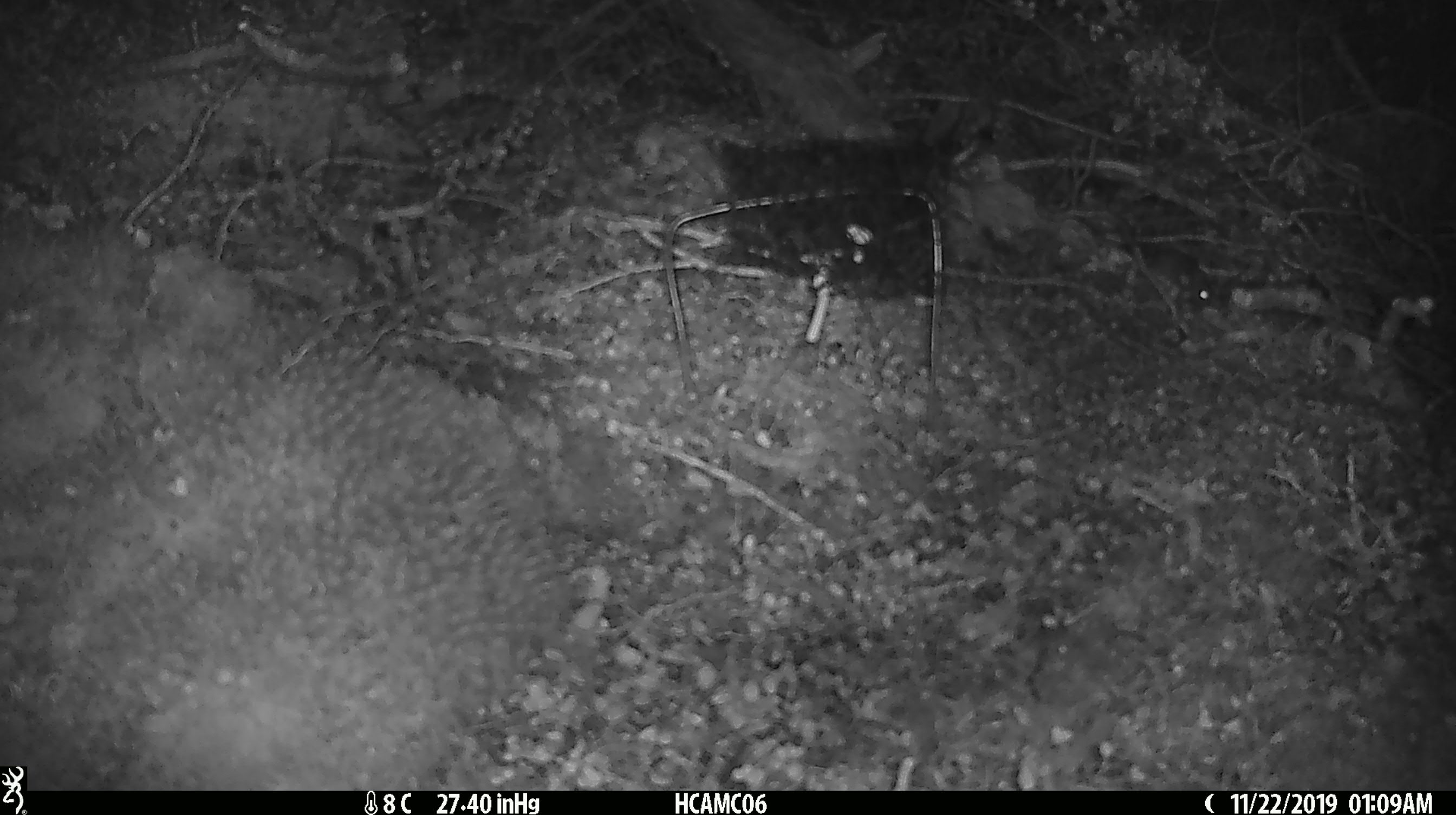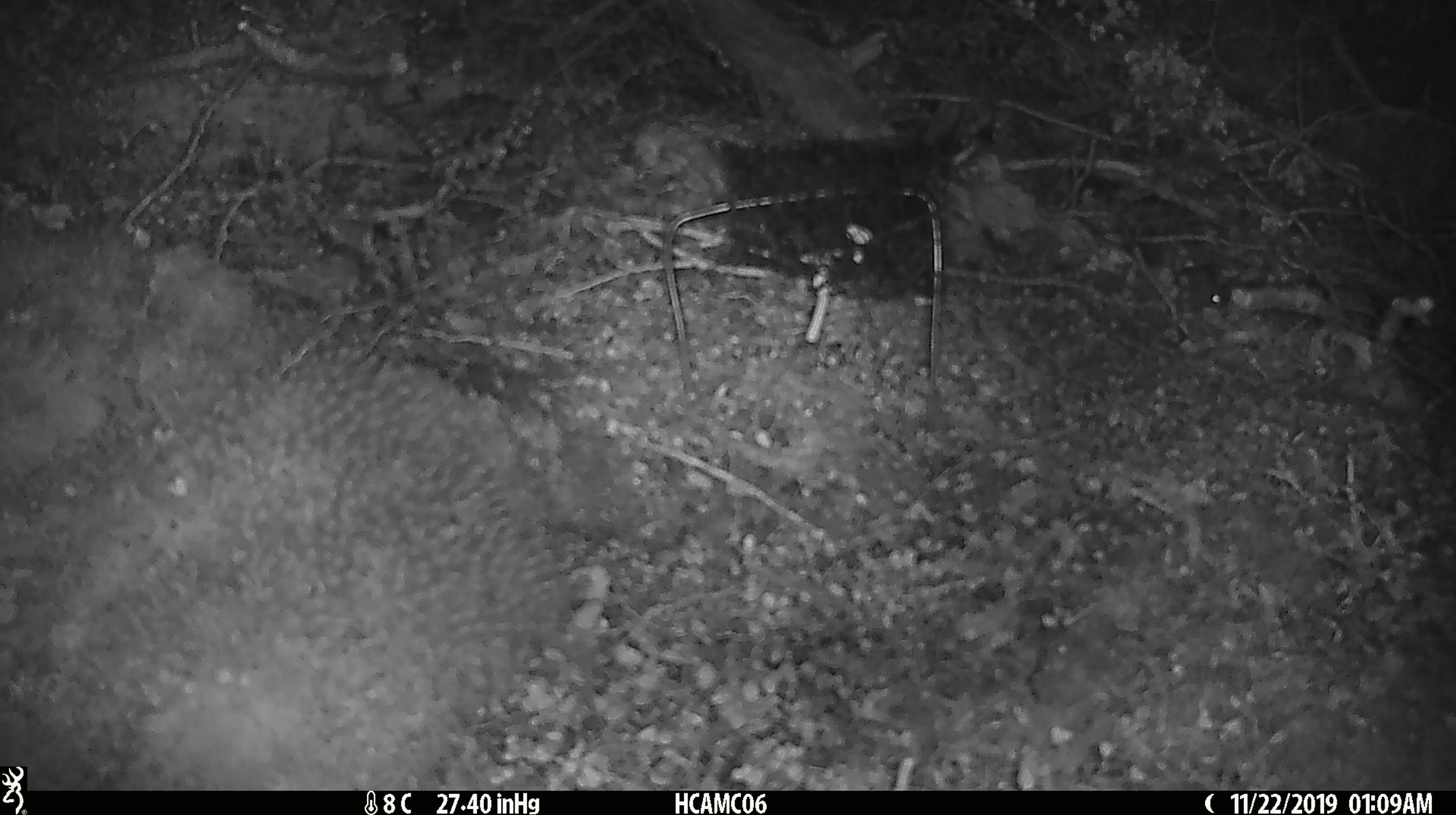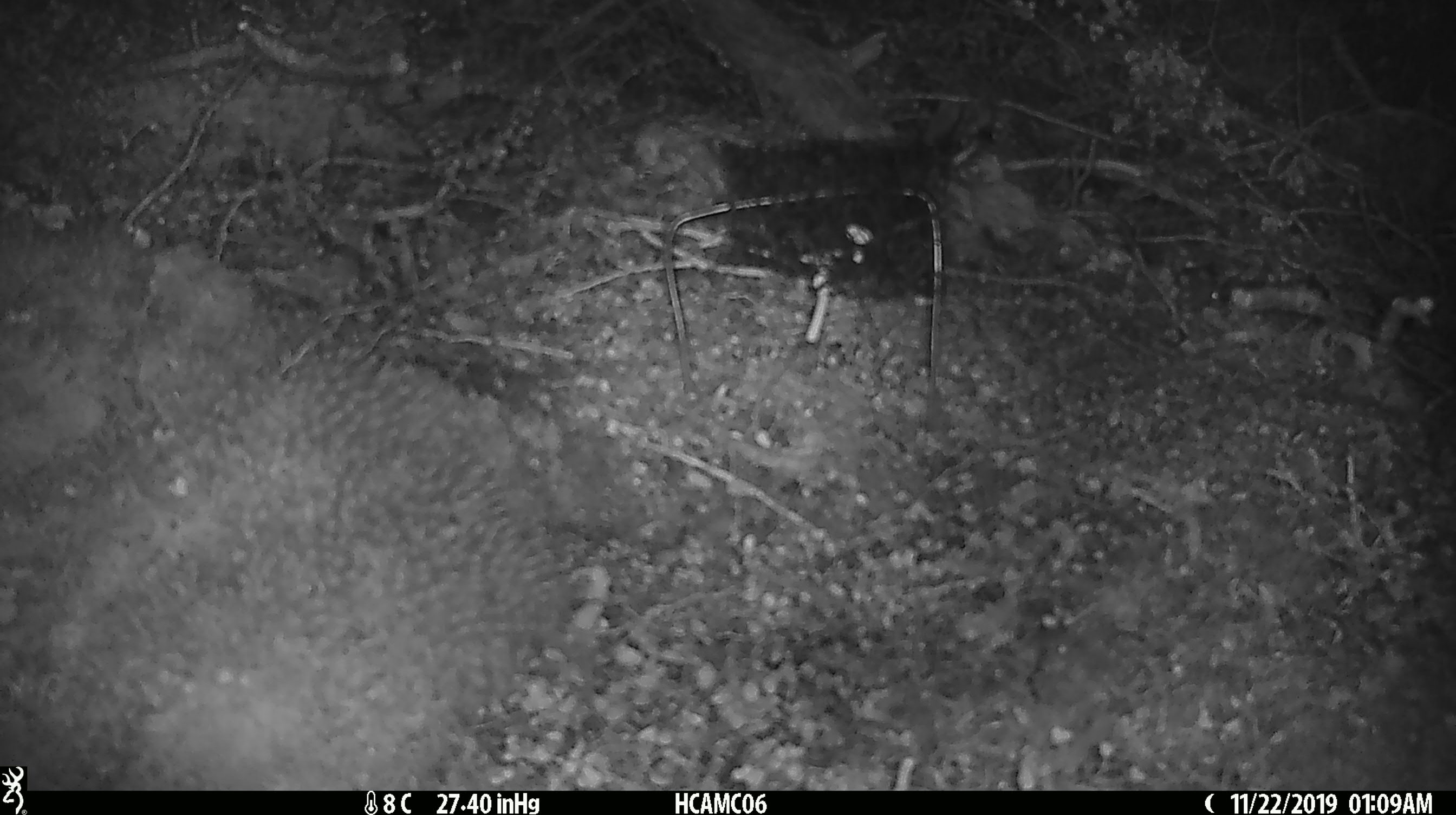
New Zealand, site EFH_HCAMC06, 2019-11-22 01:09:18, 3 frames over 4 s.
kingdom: Animalia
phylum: Chordata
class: Mammalia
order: Rodentia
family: Muridae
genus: Mus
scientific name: Mus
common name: mouse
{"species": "mouse (Mus)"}